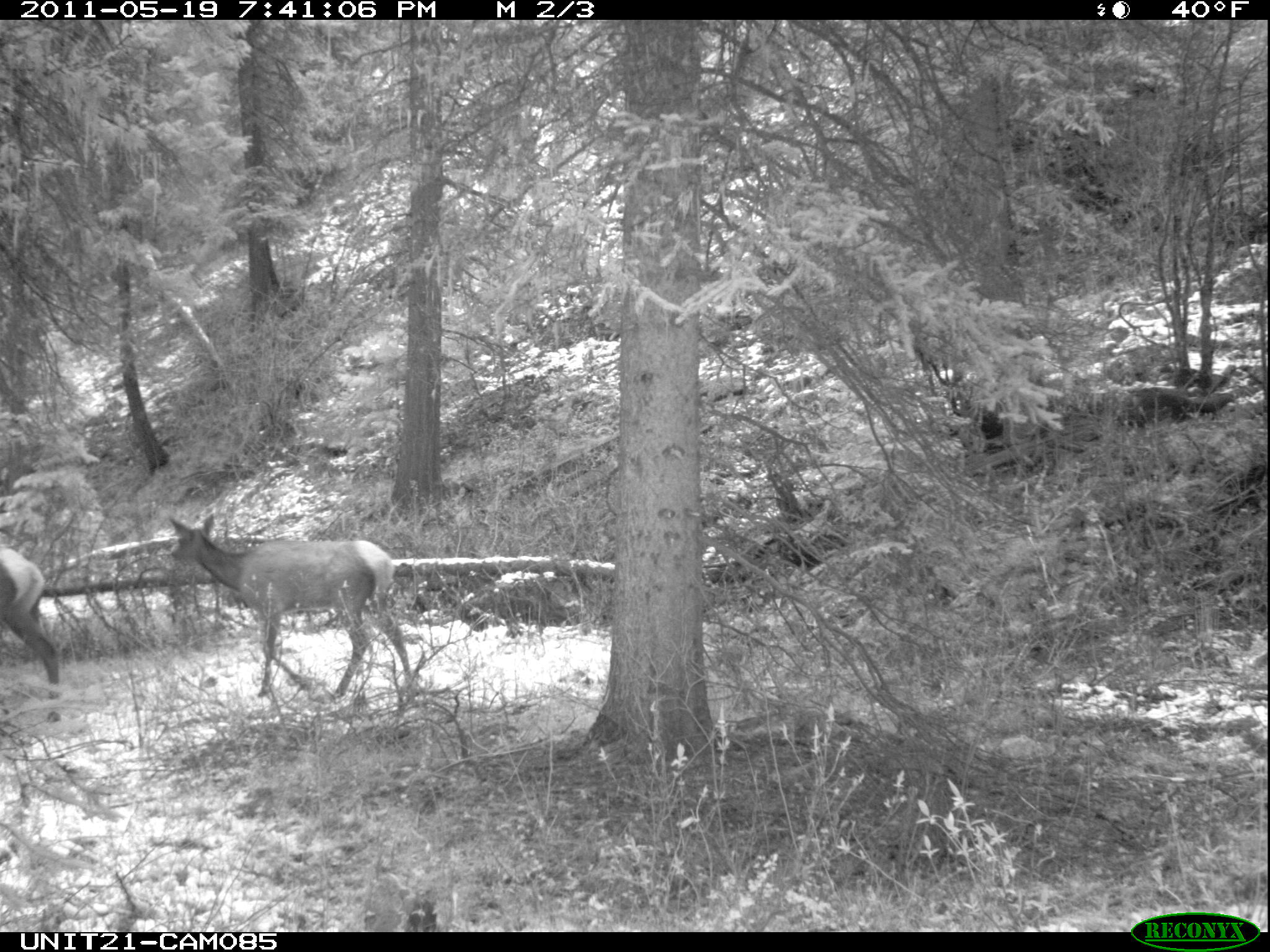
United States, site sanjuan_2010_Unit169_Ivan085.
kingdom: Animalia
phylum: Chordata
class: Mammalia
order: Artiodactyla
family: Cervidae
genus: Cervus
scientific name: Cervus elaphus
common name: red deer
Cervus elaphus (red deer).